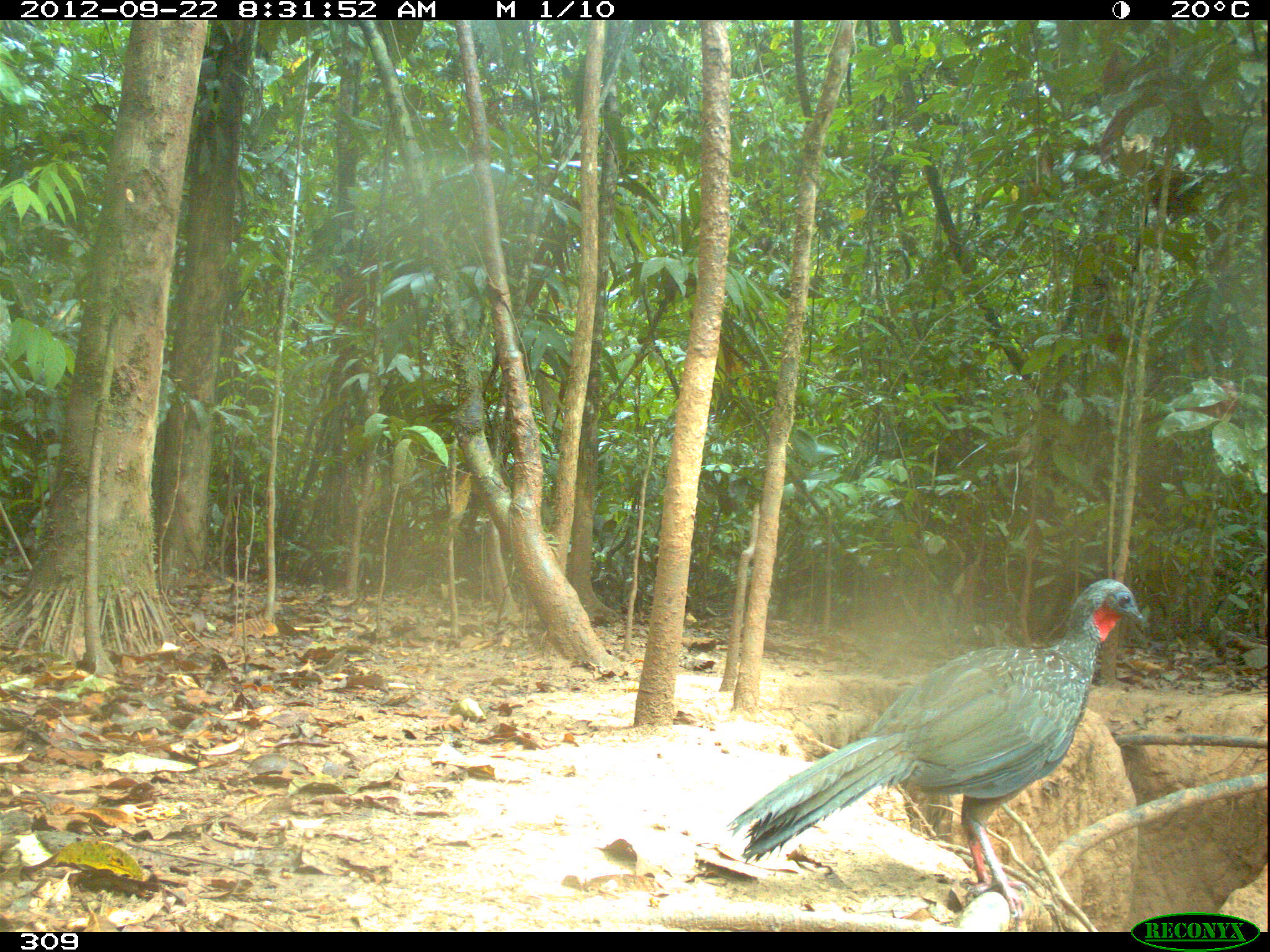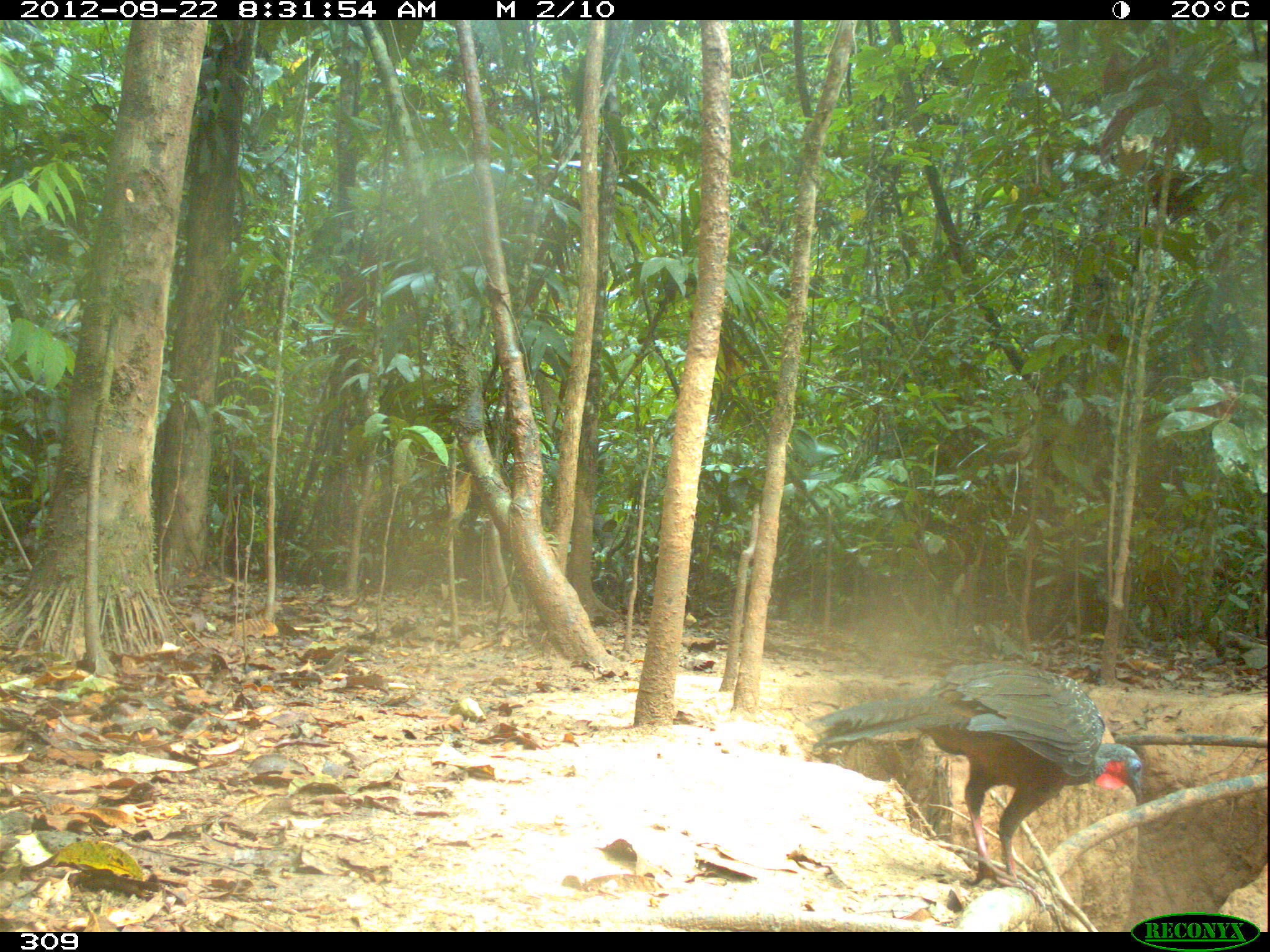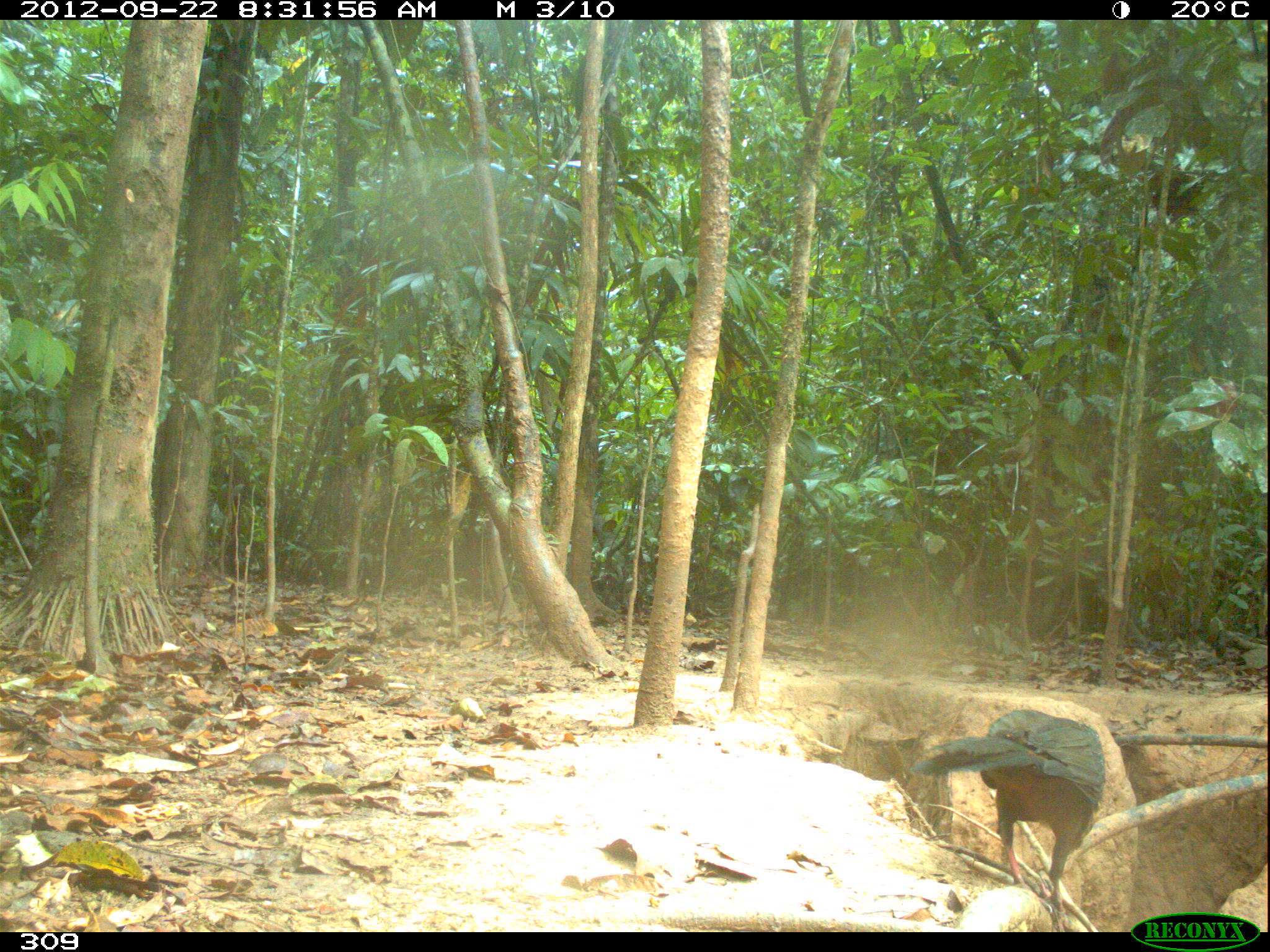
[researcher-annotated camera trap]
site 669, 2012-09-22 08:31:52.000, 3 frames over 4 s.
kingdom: Animalia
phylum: Chordata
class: Aves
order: Galliformes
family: Cracidae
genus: Penelope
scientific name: Penelope jacquacu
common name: spix's guan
Penelope jacquacu (spix's guan).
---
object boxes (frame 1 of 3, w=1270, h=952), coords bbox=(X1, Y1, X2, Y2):
penelope jacquacu: bbox=(728, 578, 1142, 916)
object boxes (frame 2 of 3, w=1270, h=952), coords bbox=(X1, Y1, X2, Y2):
penelope jacquacu: bbox=(808, 662, 1142, 909)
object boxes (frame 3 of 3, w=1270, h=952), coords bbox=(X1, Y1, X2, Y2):
penelope jacquacu: bbox=(909, 708, 1106, 922)